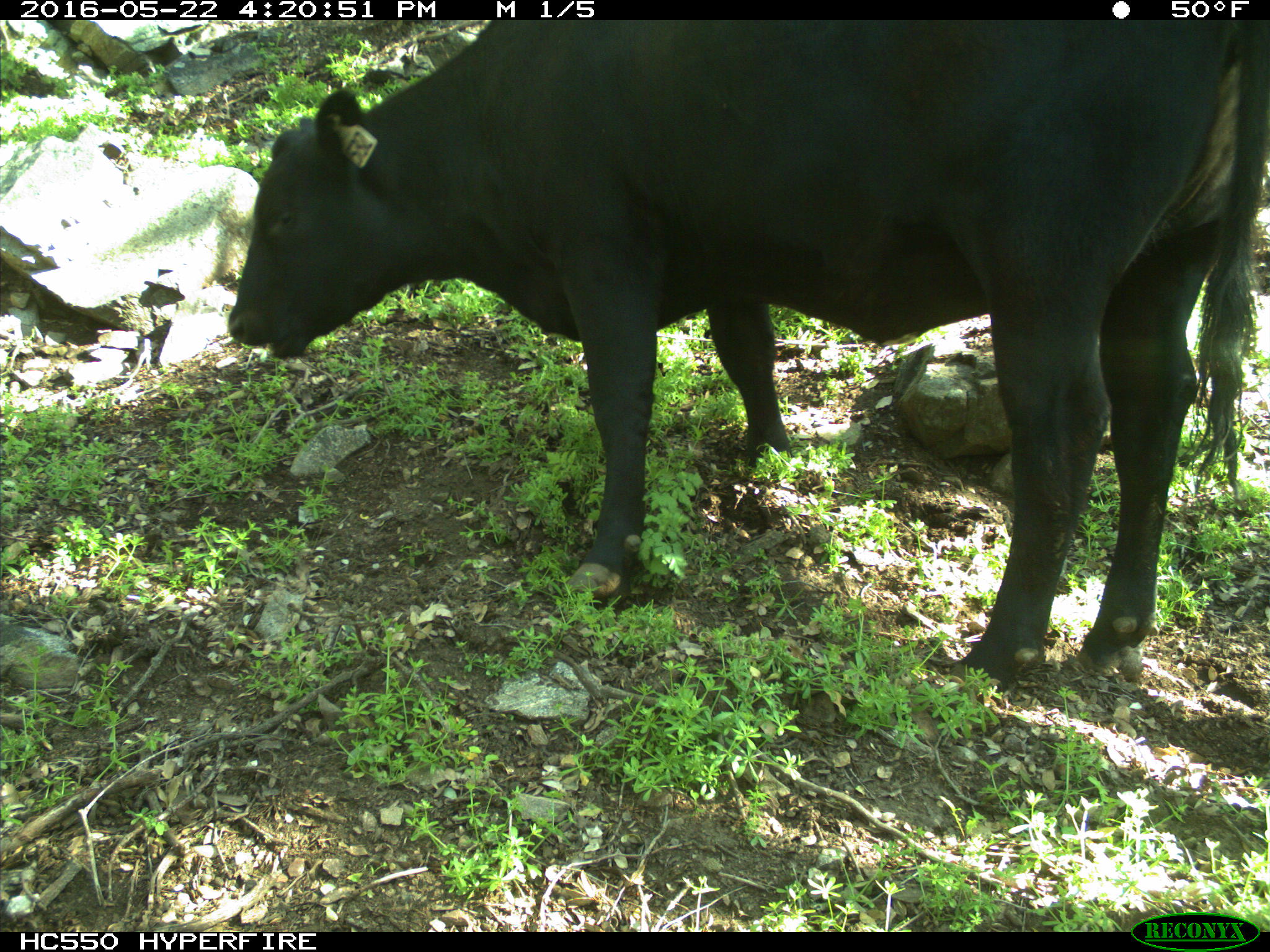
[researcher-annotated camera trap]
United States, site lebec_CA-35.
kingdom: Animalia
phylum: Chordata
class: Mammalia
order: Artiodactyla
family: Bovidae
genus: Bos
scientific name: Bos taurus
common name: domestic cow